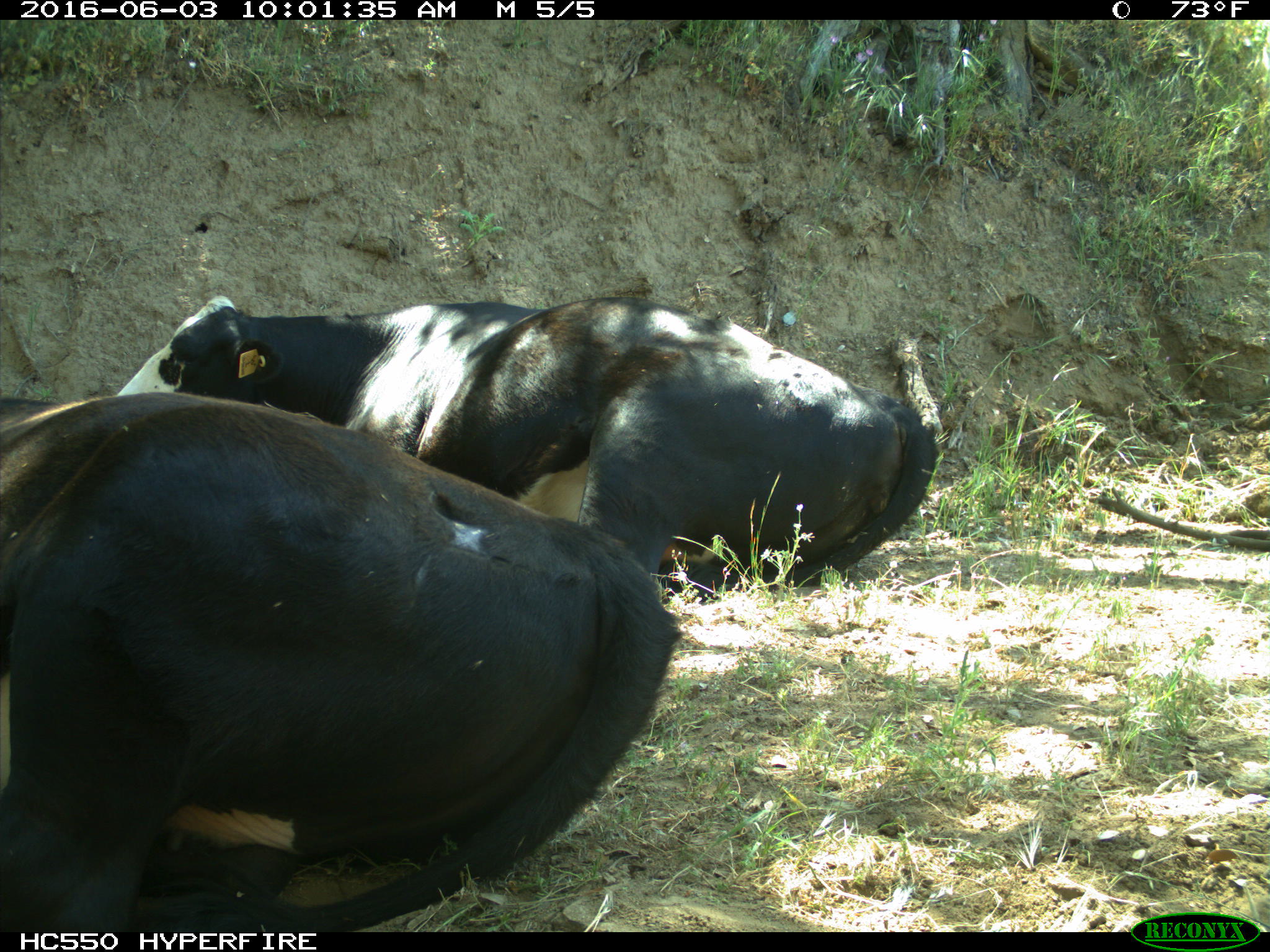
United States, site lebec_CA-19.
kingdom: Animalia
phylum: Chordata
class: Mammalia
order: Artiodactyla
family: Bovidae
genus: Bos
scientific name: Bos taurus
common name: domestic cow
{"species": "Bos taurus (domestic cow)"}